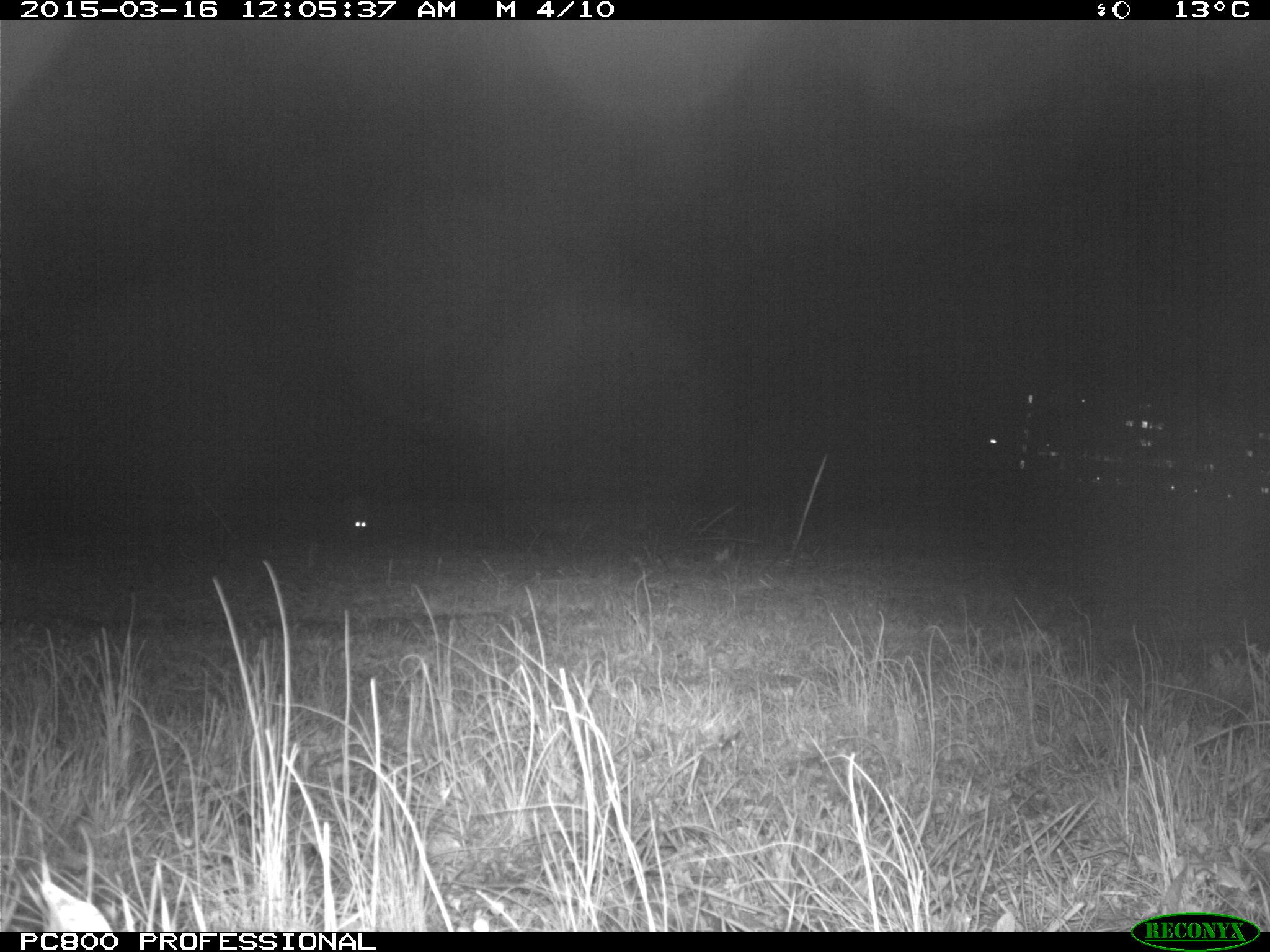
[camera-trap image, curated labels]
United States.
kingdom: Animalia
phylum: Chordata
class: Mammalia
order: Carnivora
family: Canidae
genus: Canis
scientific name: Canis latrans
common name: coyote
Coyote (Canis latrans).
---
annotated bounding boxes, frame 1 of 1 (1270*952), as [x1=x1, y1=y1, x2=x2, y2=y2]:
Coyote: [x1=332, y1=495, x2=386, y2=567]